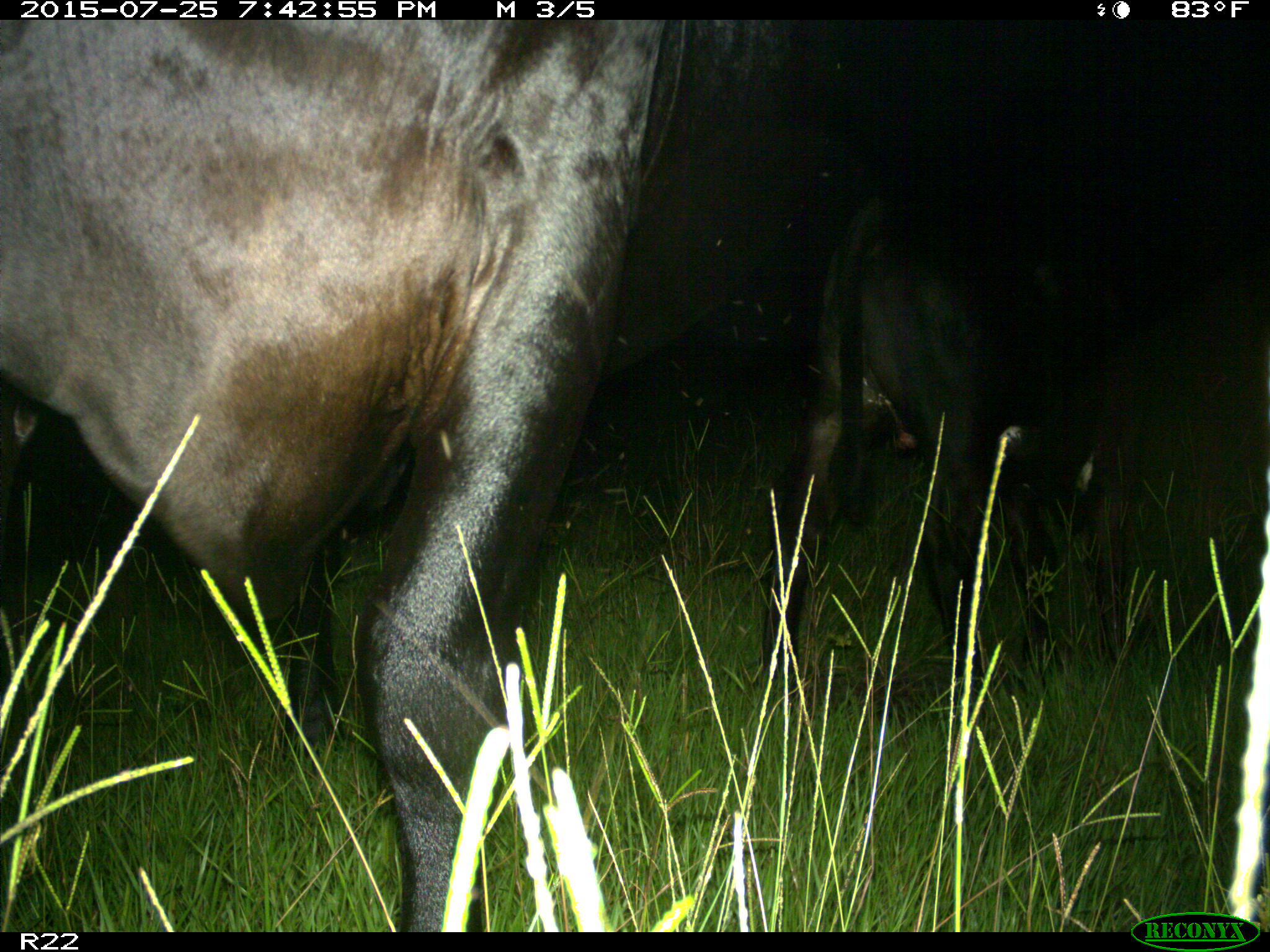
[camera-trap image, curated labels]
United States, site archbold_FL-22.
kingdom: Animalia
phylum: Chordata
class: Mammalia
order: Artiodactyla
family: Bovidae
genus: Bos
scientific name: Bos taurus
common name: domestic cow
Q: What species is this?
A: Bos taurus (domestic cow).